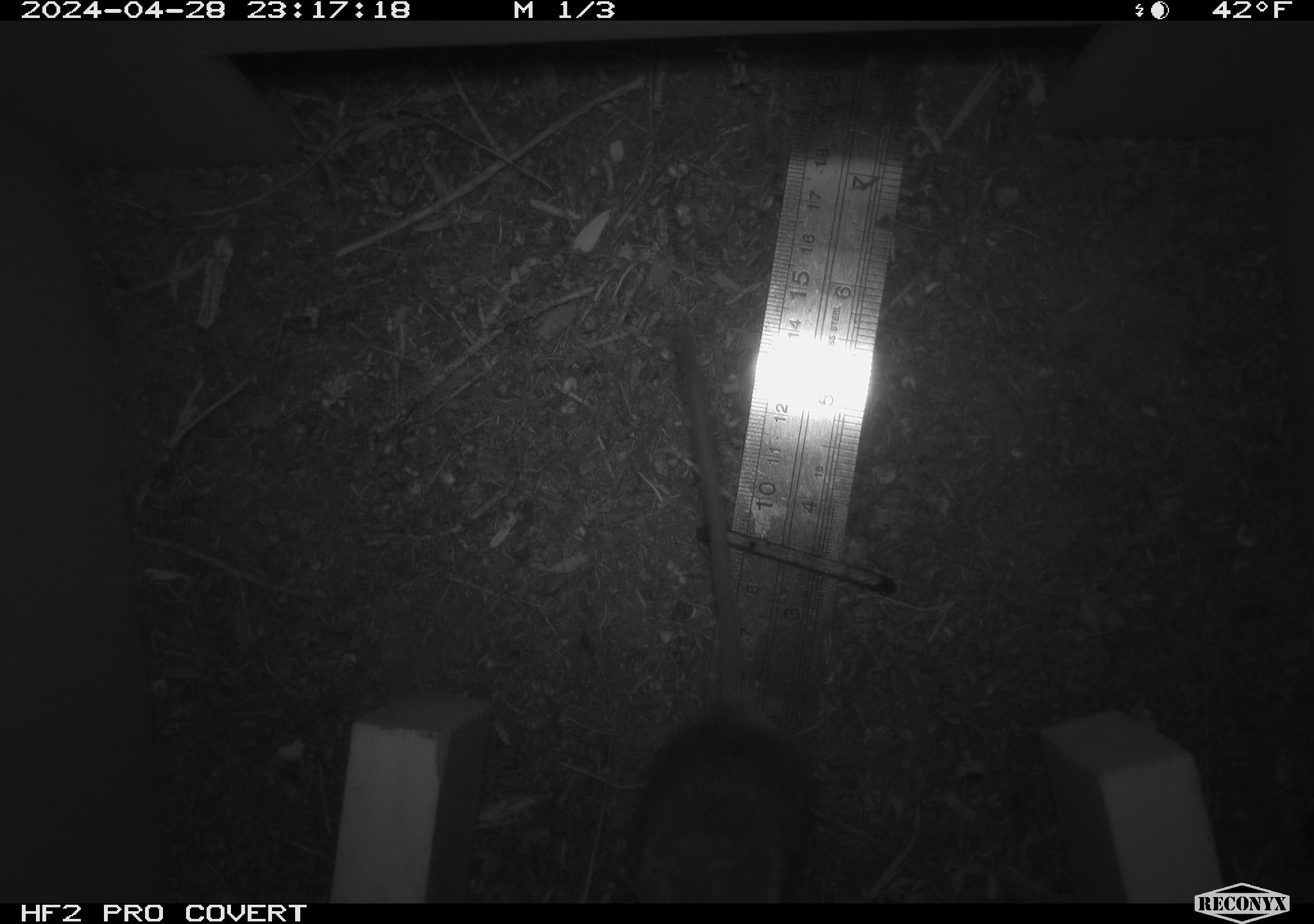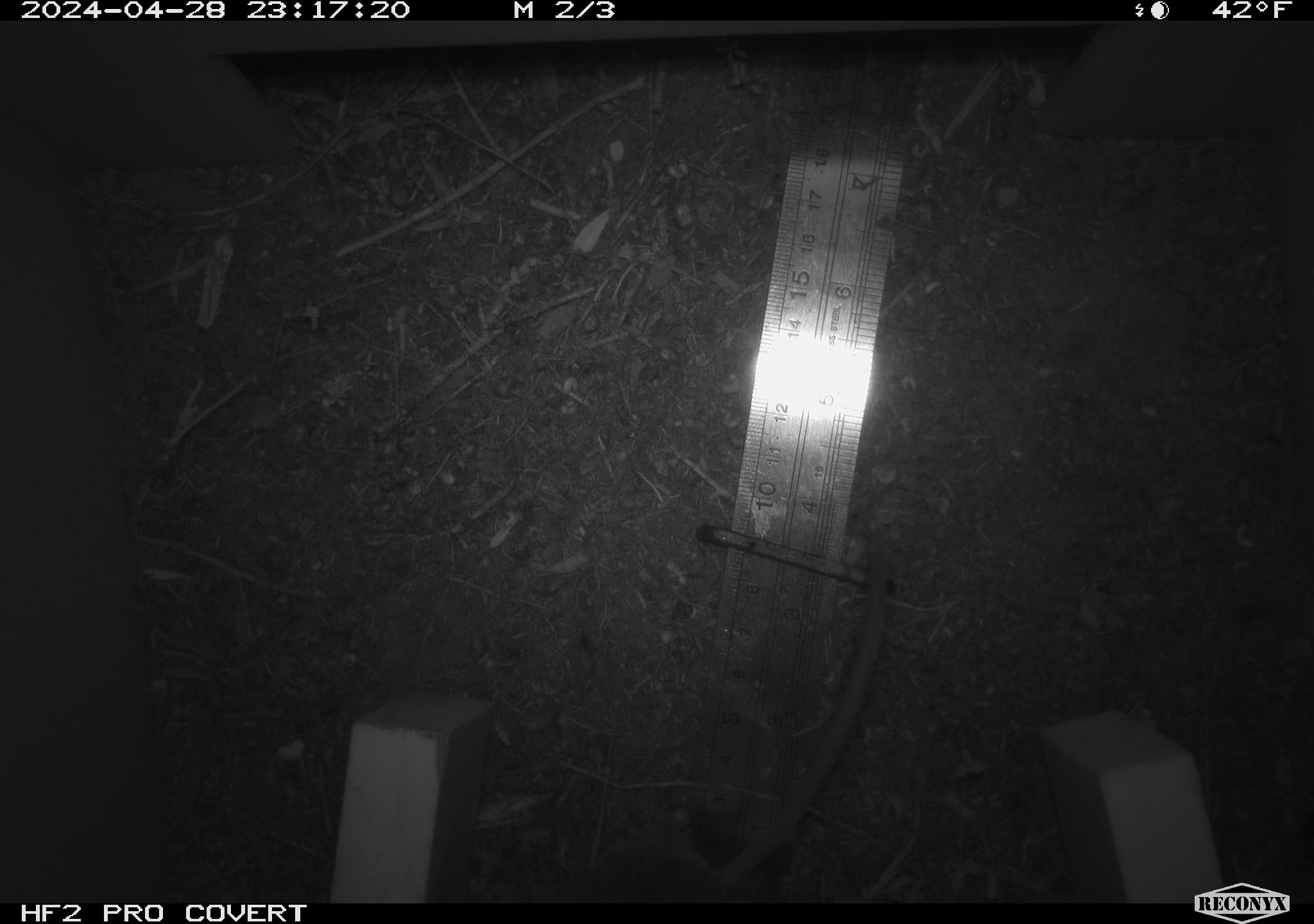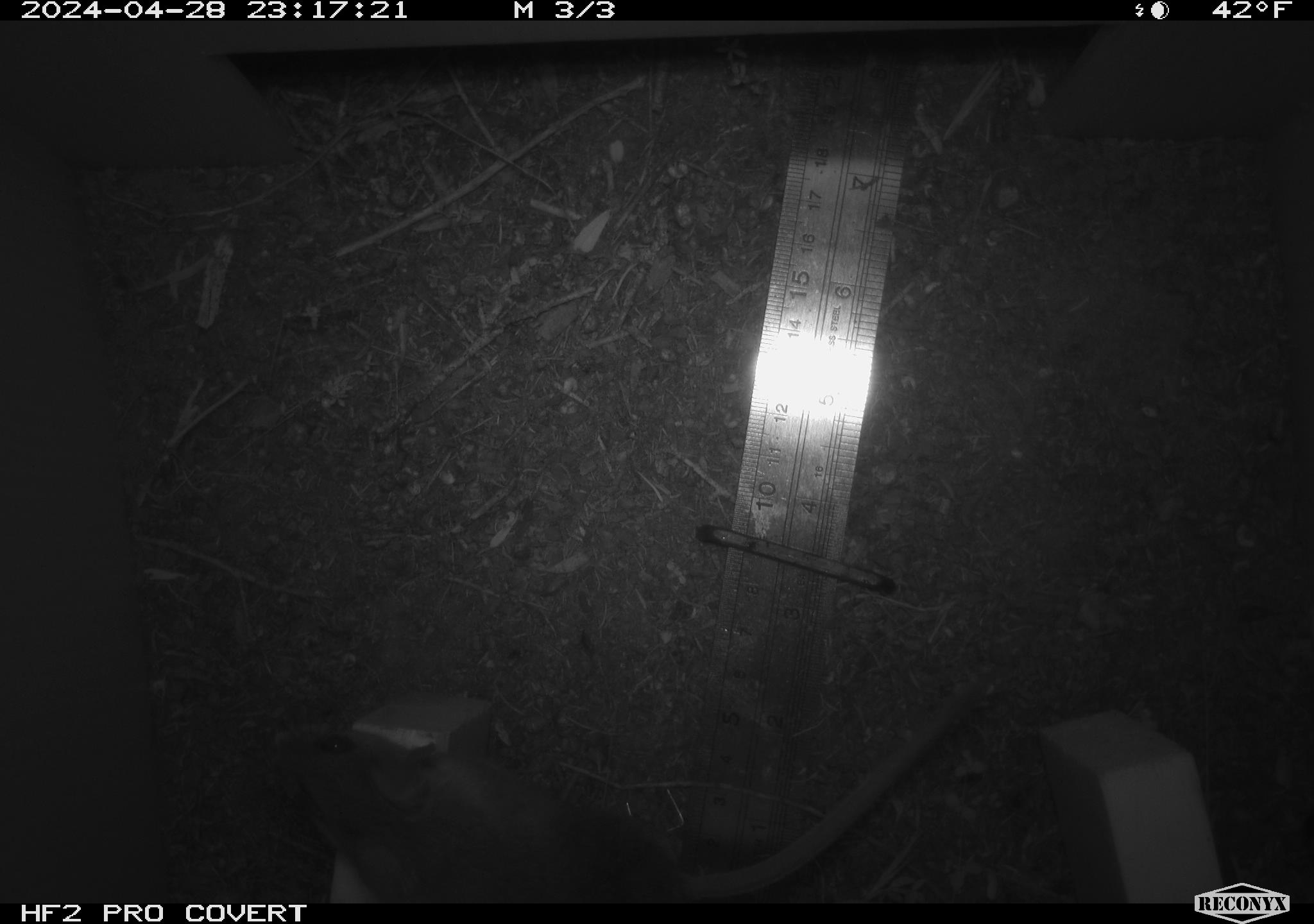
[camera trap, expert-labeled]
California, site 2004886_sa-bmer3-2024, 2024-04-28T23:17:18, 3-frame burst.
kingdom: Animalia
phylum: Chordata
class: Mammalia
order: Rodentia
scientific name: Rodentia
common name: mouse species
Mouse species (Rodentia).